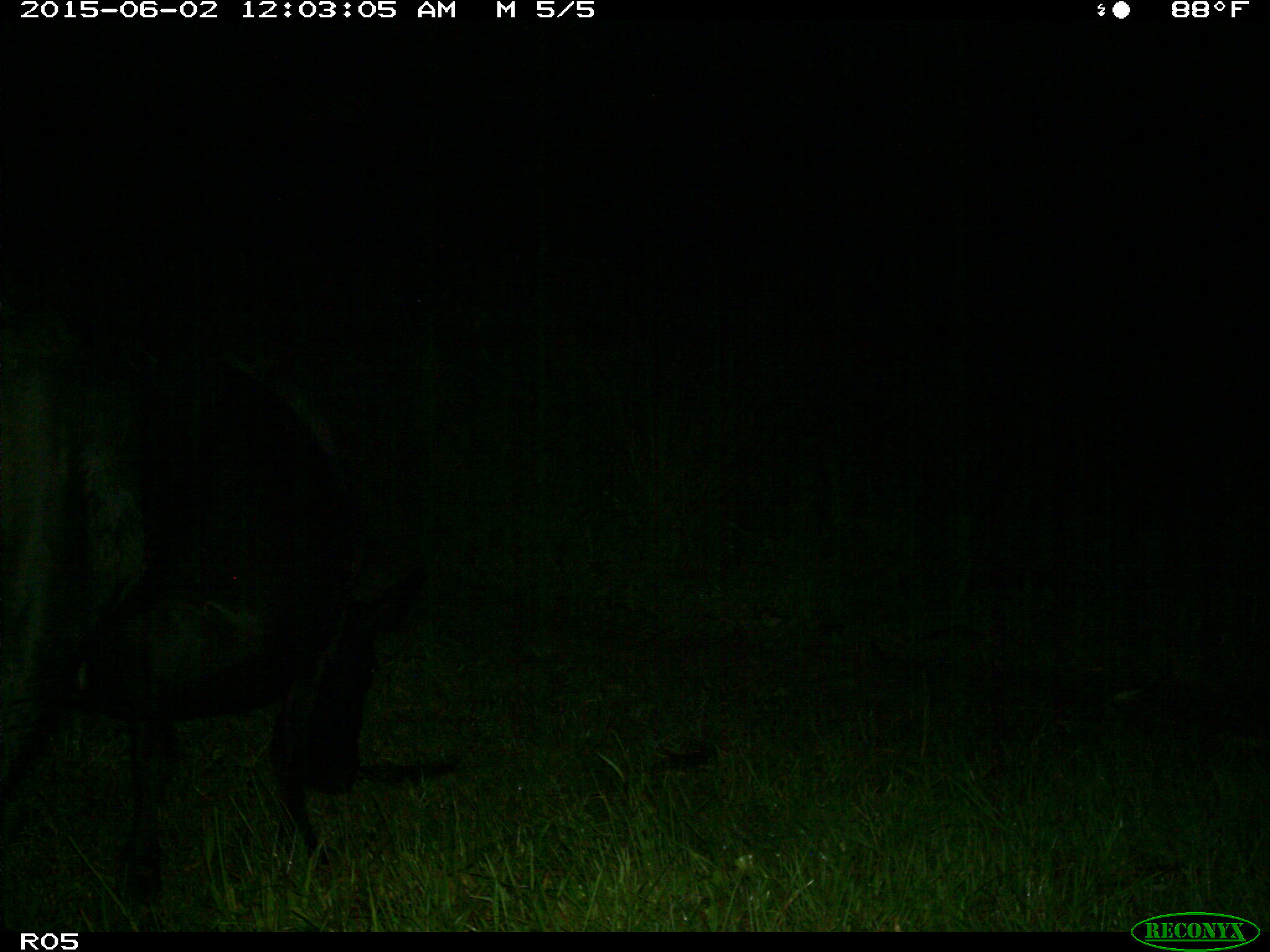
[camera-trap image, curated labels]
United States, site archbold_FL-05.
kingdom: Animalia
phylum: Chordata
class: Mammalia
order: Artiodactyla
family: Bovidae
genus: Bos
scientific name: Bos taurus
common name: domestic cow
Bos taurus (domestic cow).